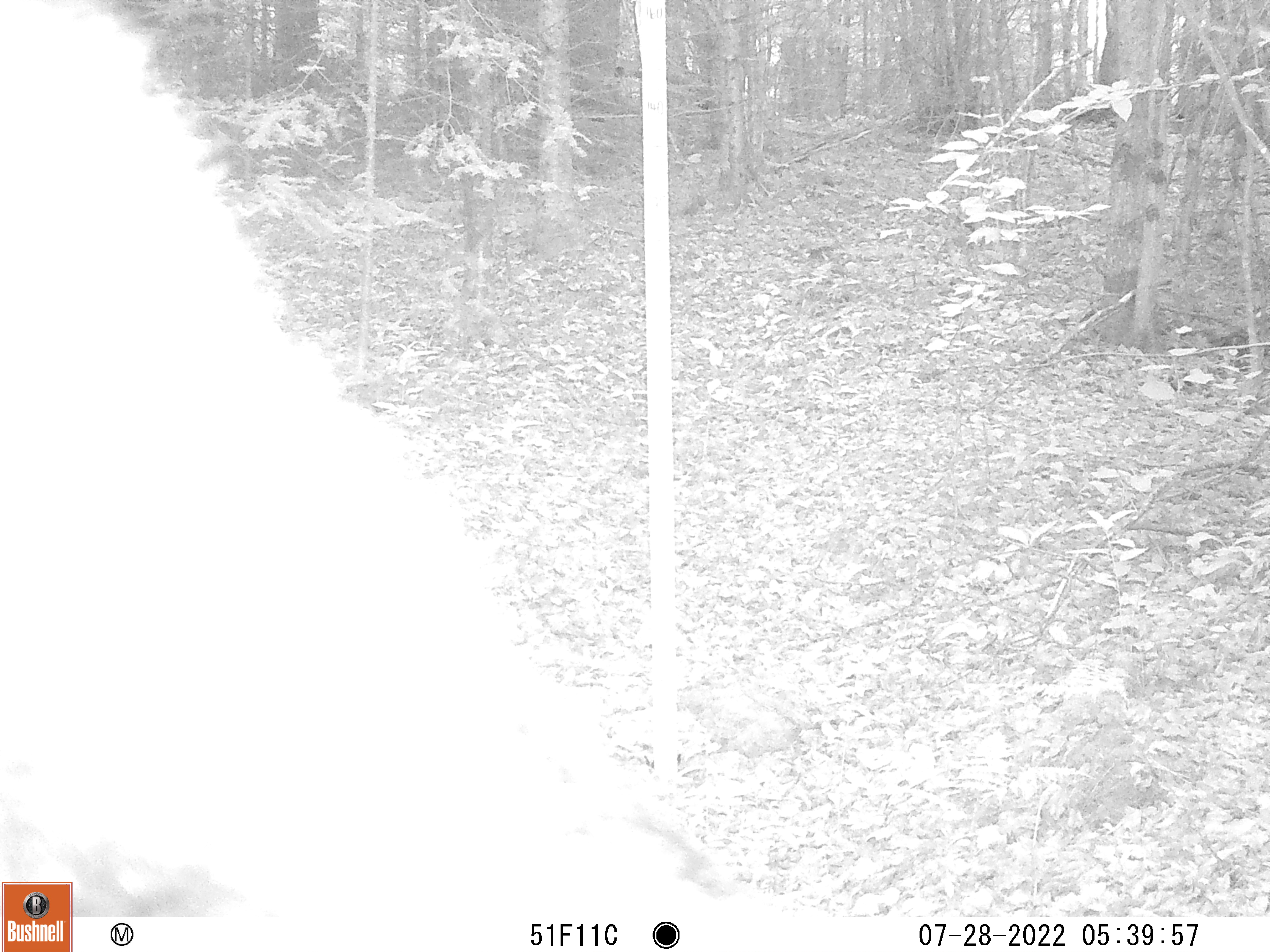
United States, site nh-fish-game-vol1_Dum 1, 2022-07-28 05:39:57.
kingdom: Animalia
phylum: Chordata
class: Mammalia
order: Carnivora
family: Ursidae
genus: Ursus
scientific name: Ursus americanus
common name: black bear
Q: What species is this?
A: Black bear (Ursus americanus).